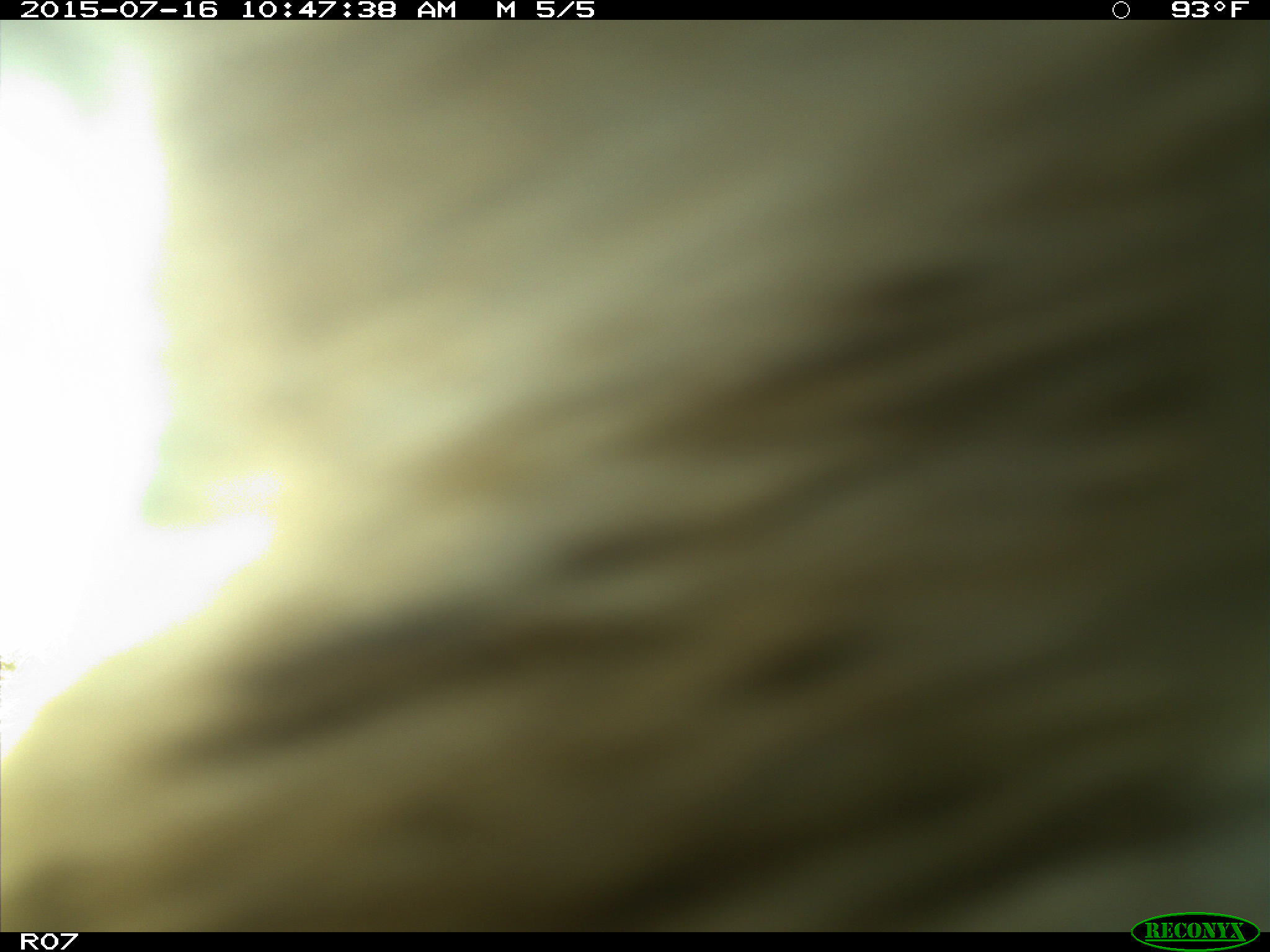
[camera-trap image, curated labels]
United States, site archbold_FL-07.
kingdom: Animalia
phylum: Chordata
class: Mammalia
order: Artiodactyla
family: Bovidae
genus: Bos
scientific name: Bos taurus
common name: domestic cow